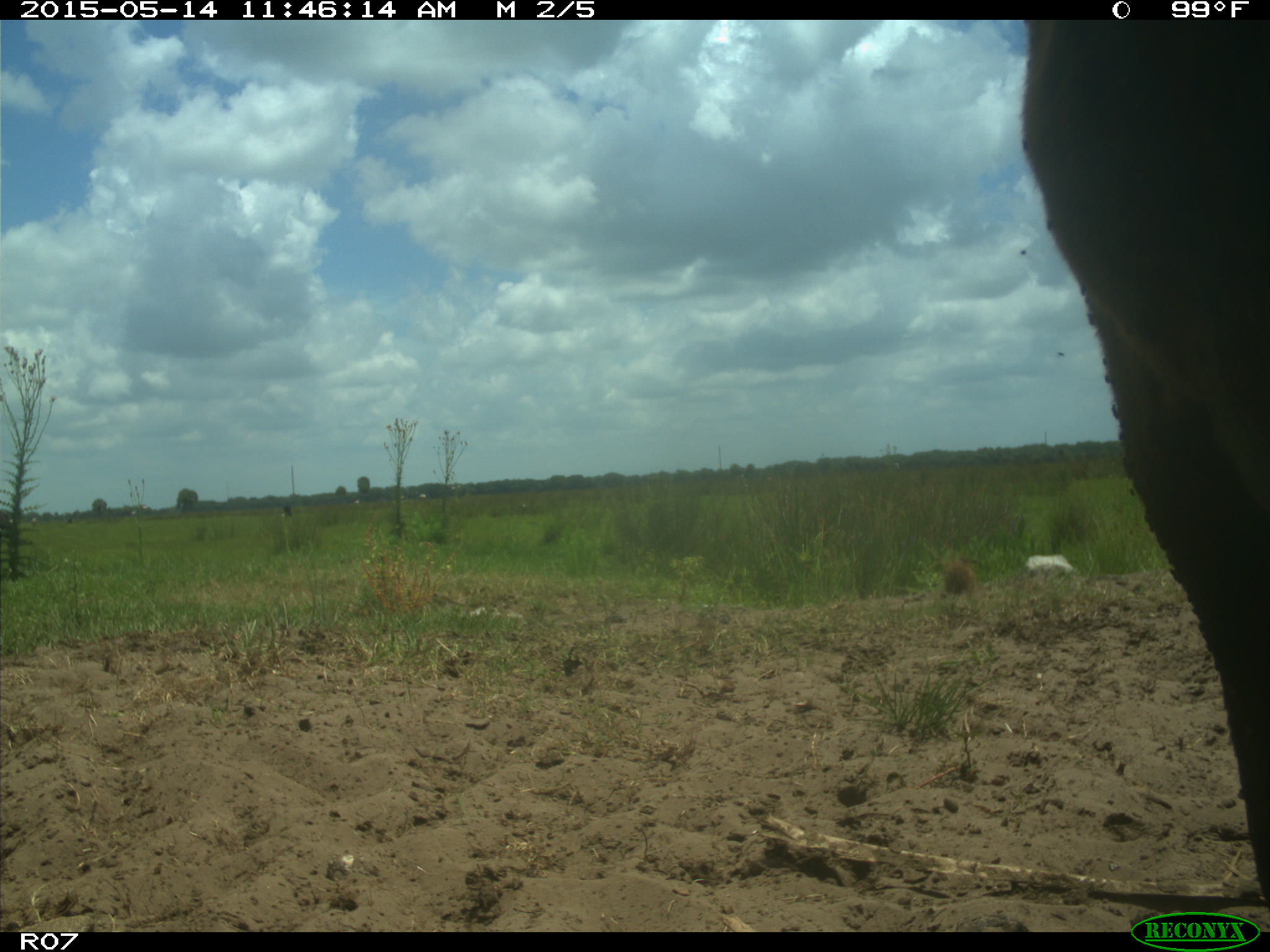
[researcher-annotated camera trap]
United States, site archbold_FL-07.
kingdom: Animalia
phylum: Chordata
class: Mammalia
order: Artiodactyla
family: Bovidae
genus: Bos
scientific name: Bos taurus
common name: domestic cow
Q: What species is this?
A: Bos taurus (domestic cow).